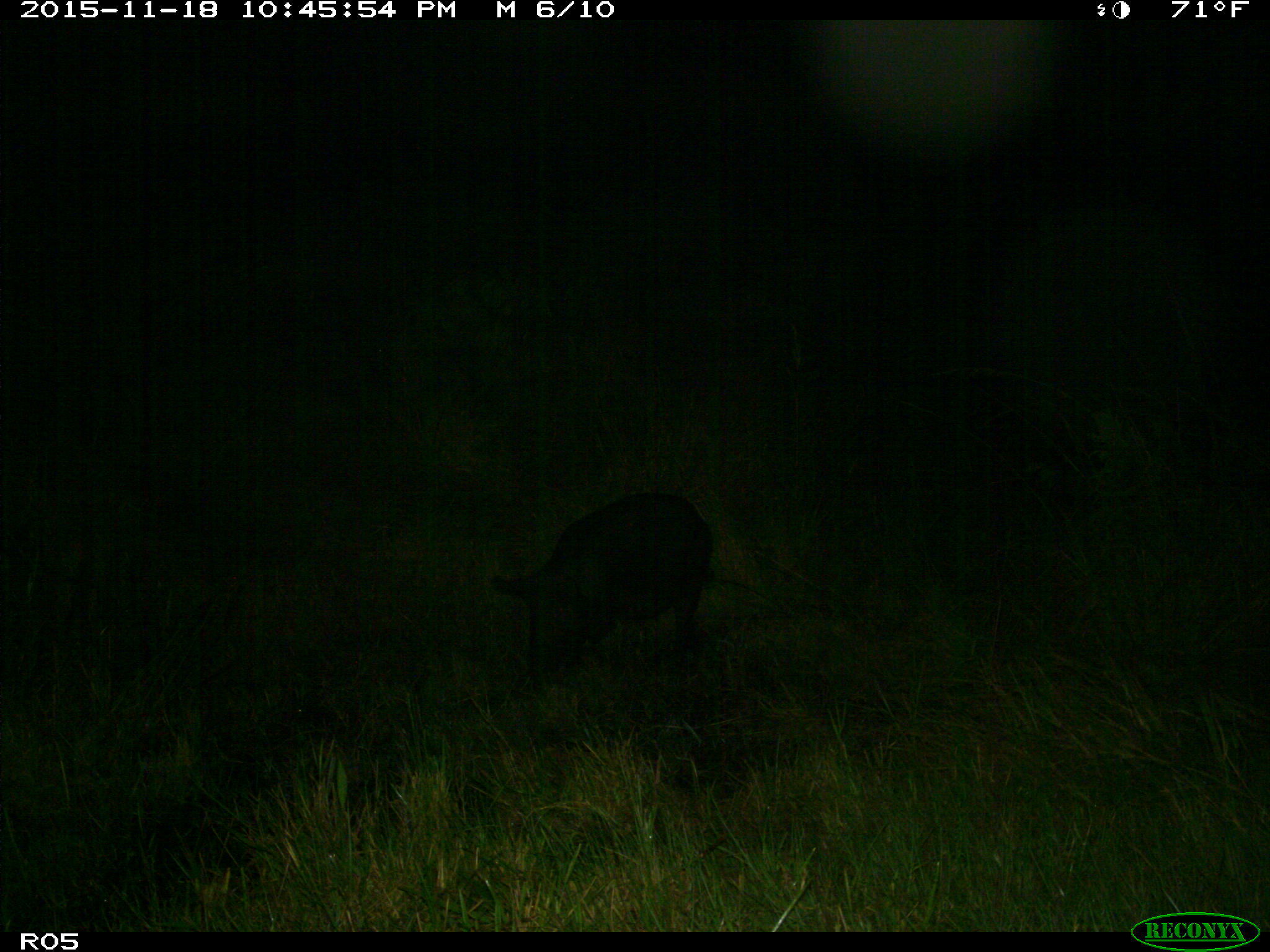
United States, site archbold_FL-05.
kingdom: Animalia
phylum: Chordata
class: Mammalia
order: Artiodactyla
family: Suidae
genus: Sus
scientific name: Sus scrofa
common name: wild boar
Sus scrofa (wild boar).